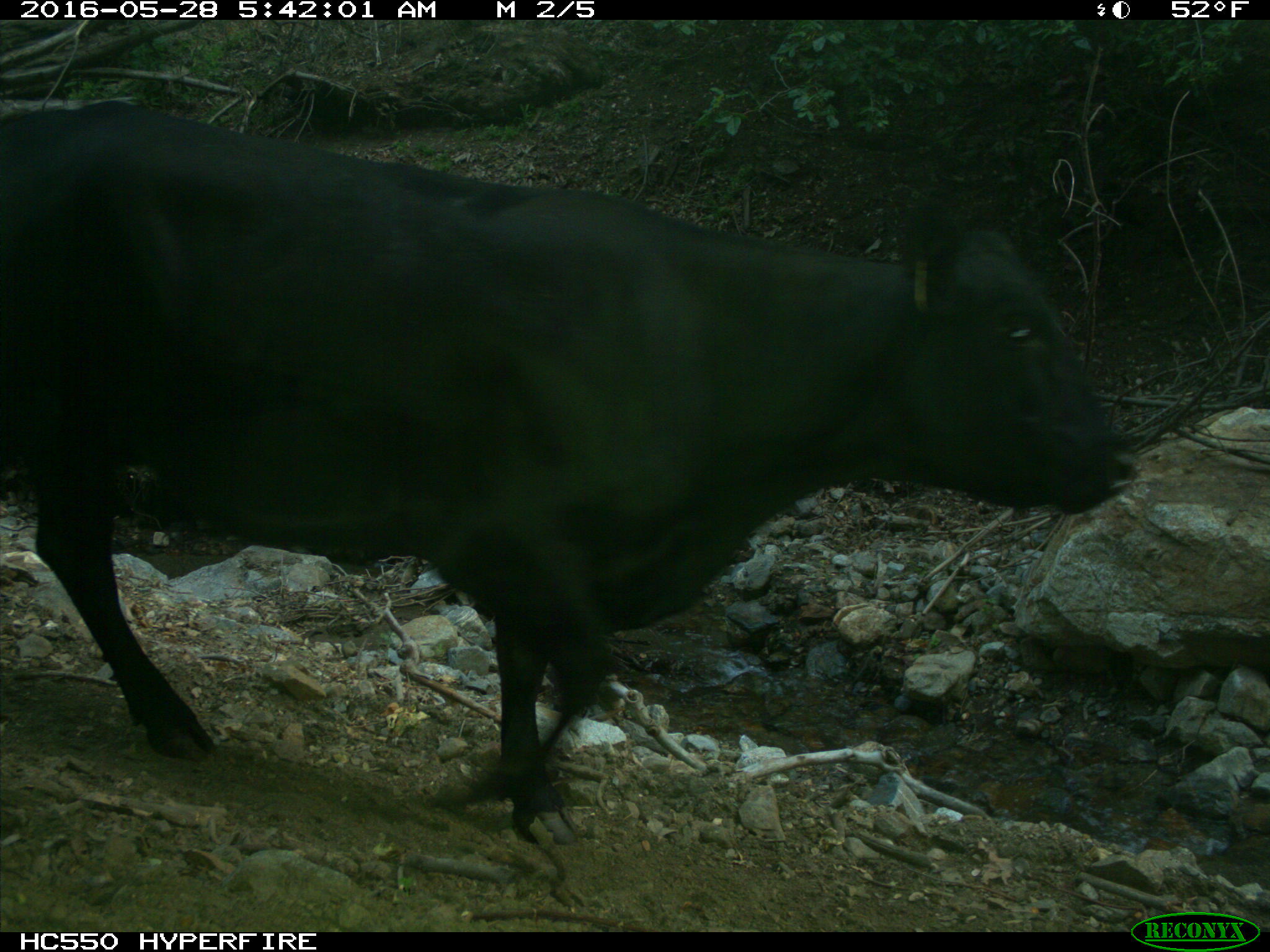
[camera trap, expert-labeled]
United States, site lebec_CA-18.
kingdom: Animalia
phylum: Chordata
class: Mammalia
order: Artiodactyla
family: Bovidae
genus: Bos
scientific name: Bos taurus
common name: domestic cow